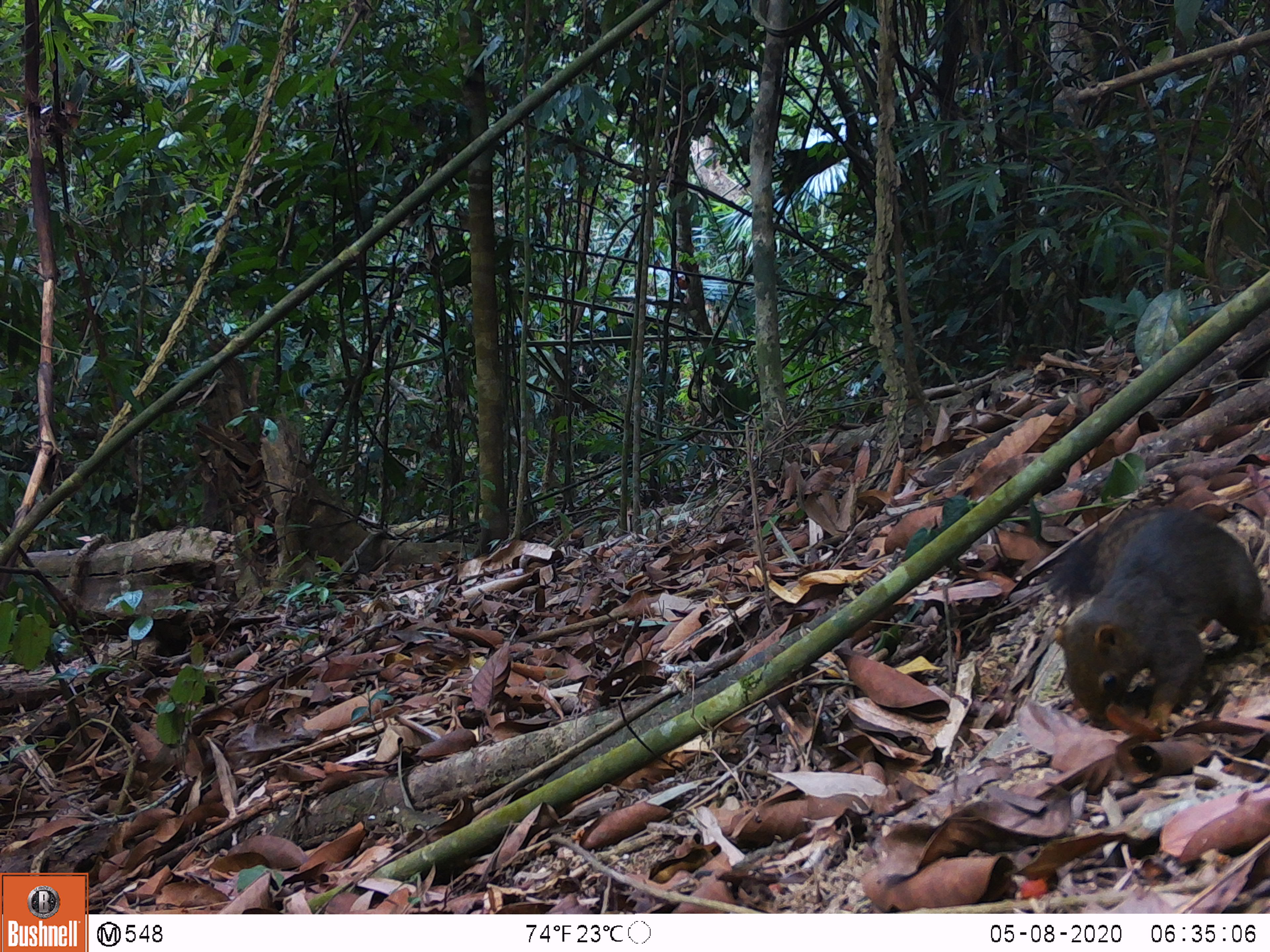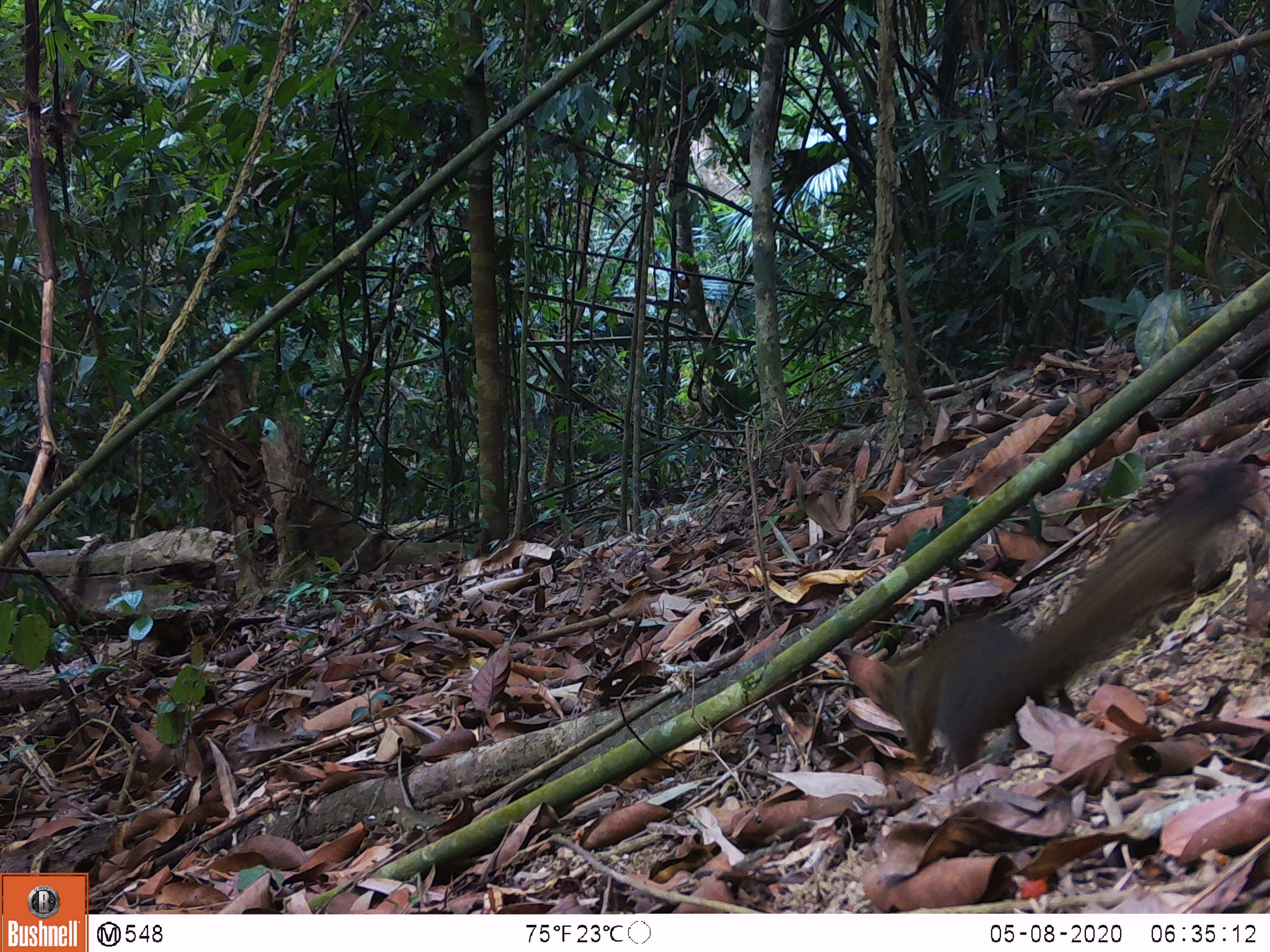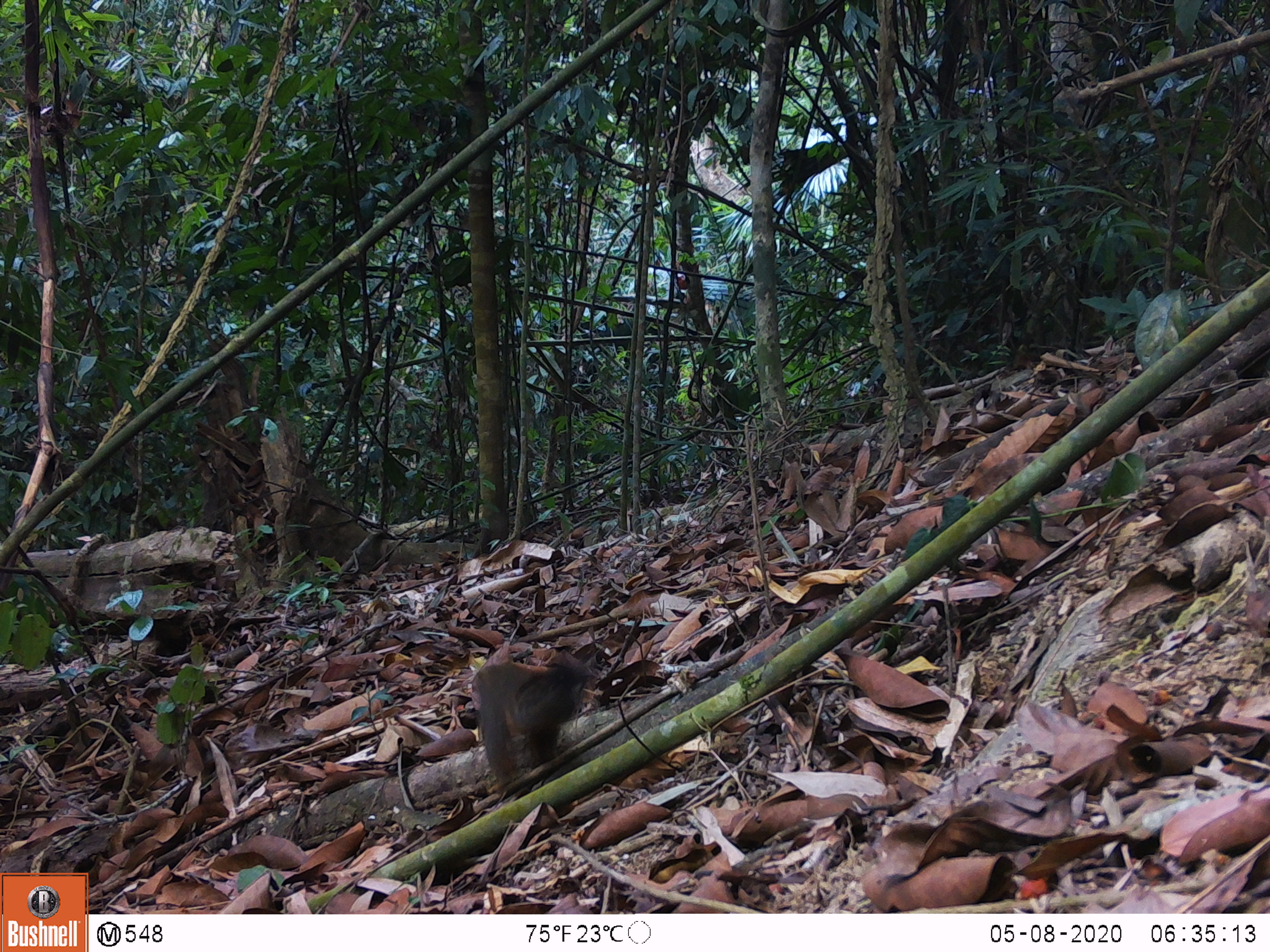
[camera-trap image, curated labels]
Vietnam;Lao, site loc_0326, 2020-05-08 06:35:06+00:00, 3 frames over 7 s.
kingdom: Animalia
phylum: Chordata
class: Mammalia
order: Rodentia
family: Sciuridae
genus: Callosciurus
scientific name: Callosciurus erythraeus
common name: pallas's squirrel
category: pallass squirrel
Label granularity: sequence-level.